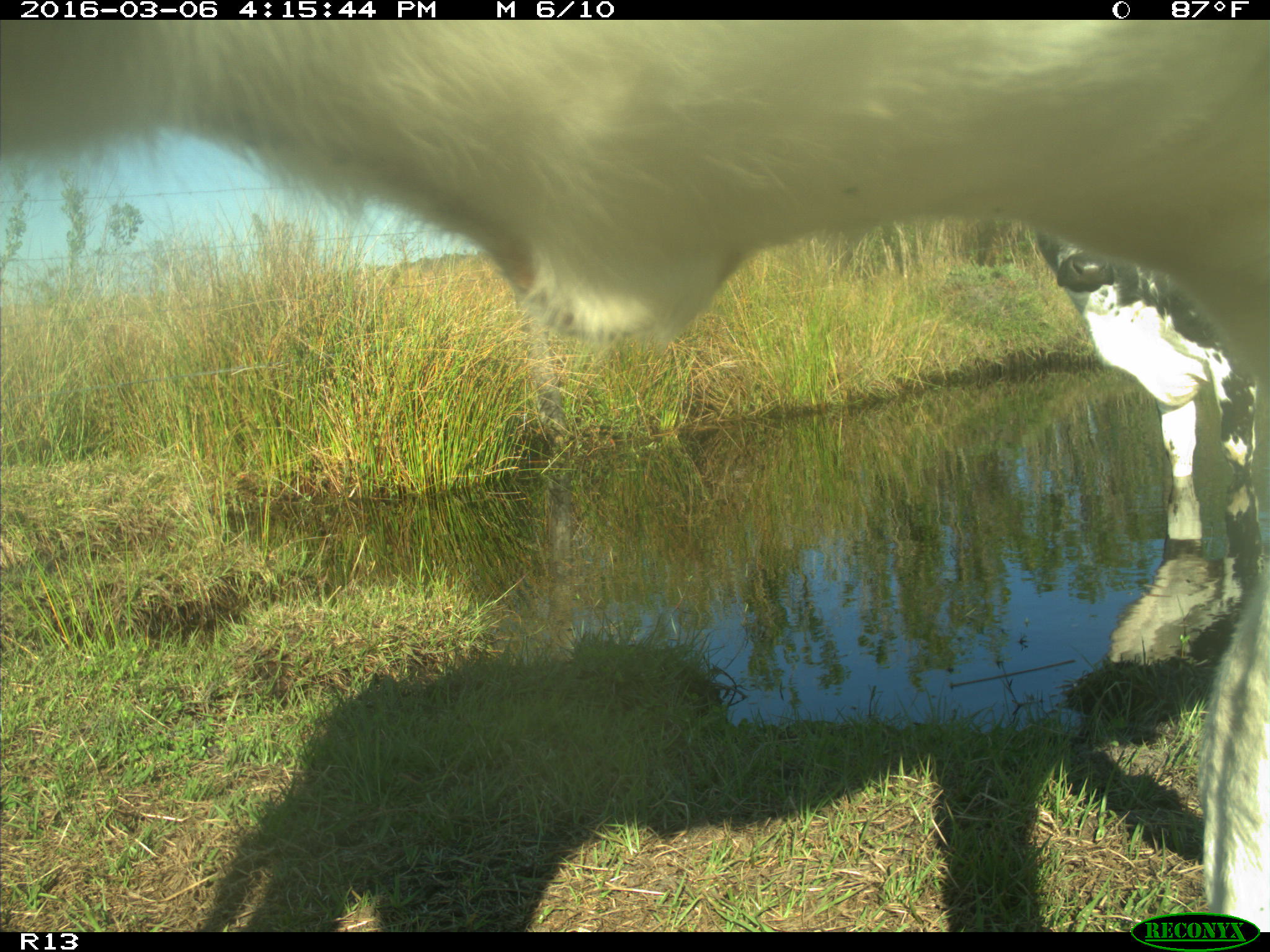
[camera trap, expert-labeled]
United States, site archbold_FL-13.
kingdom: Animalia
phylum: Chordata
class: Mammalia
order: Artiodactyla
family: Bovidae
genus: Bos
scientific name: Bos taurus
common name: domestic cow